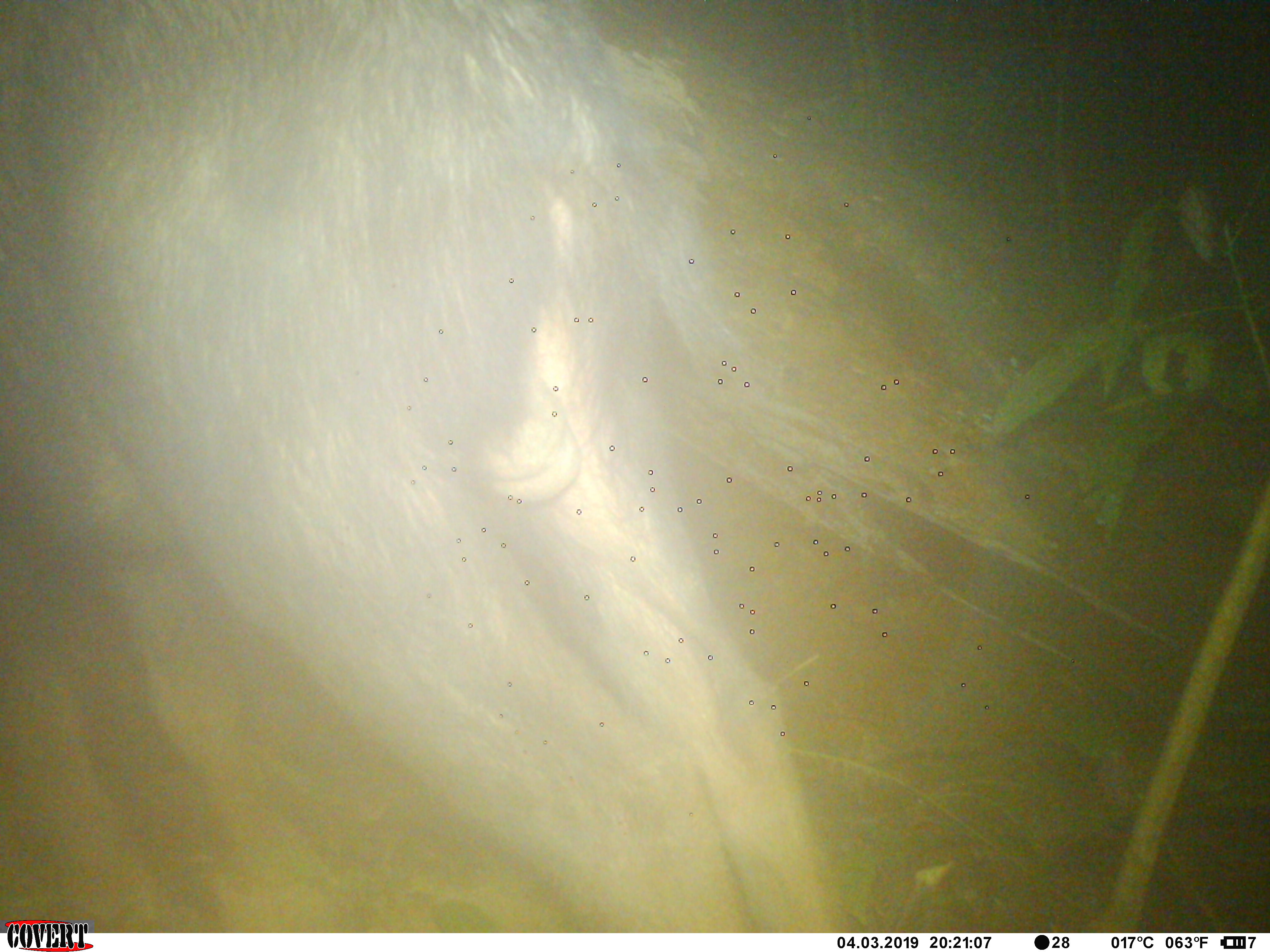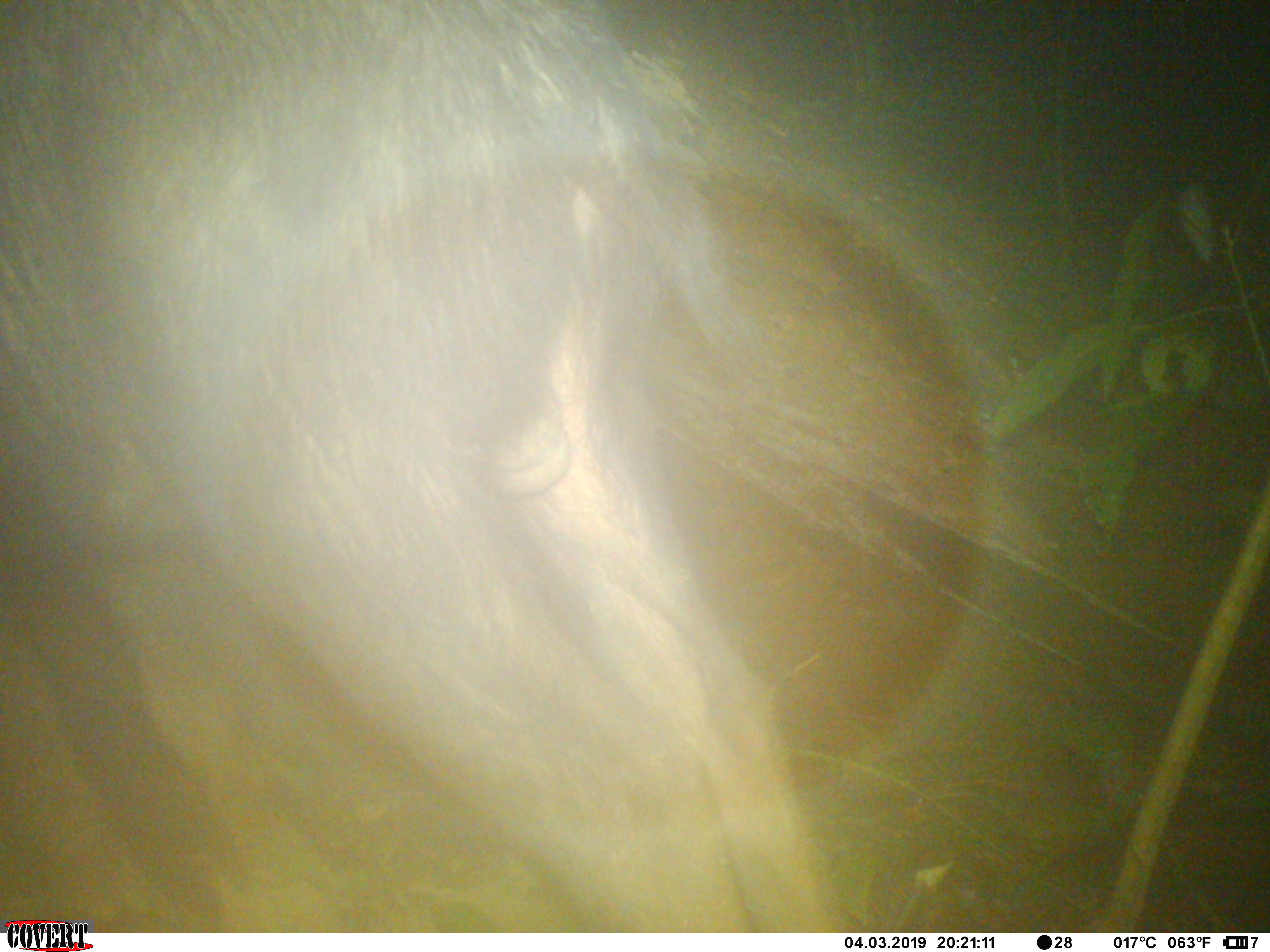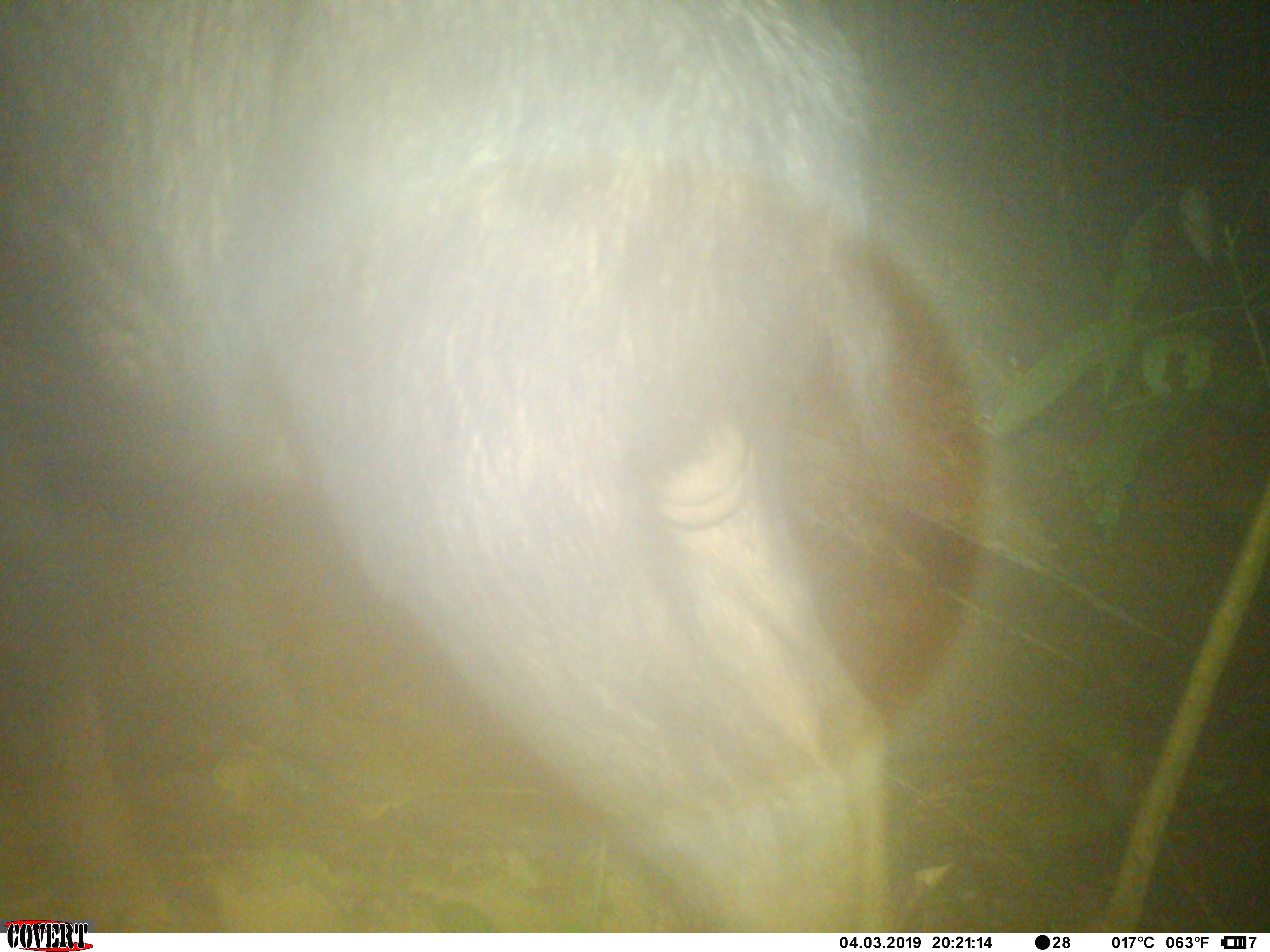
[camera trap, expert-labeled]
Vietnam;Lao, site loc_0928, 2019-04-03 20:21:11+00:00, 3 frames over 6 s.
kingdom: Animalia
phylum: Chordata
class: Mammalia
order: Artiodactyla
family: Bovidae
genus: Capricornis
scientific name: Capricornis sumatraensis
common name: chinese serow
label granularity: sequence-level